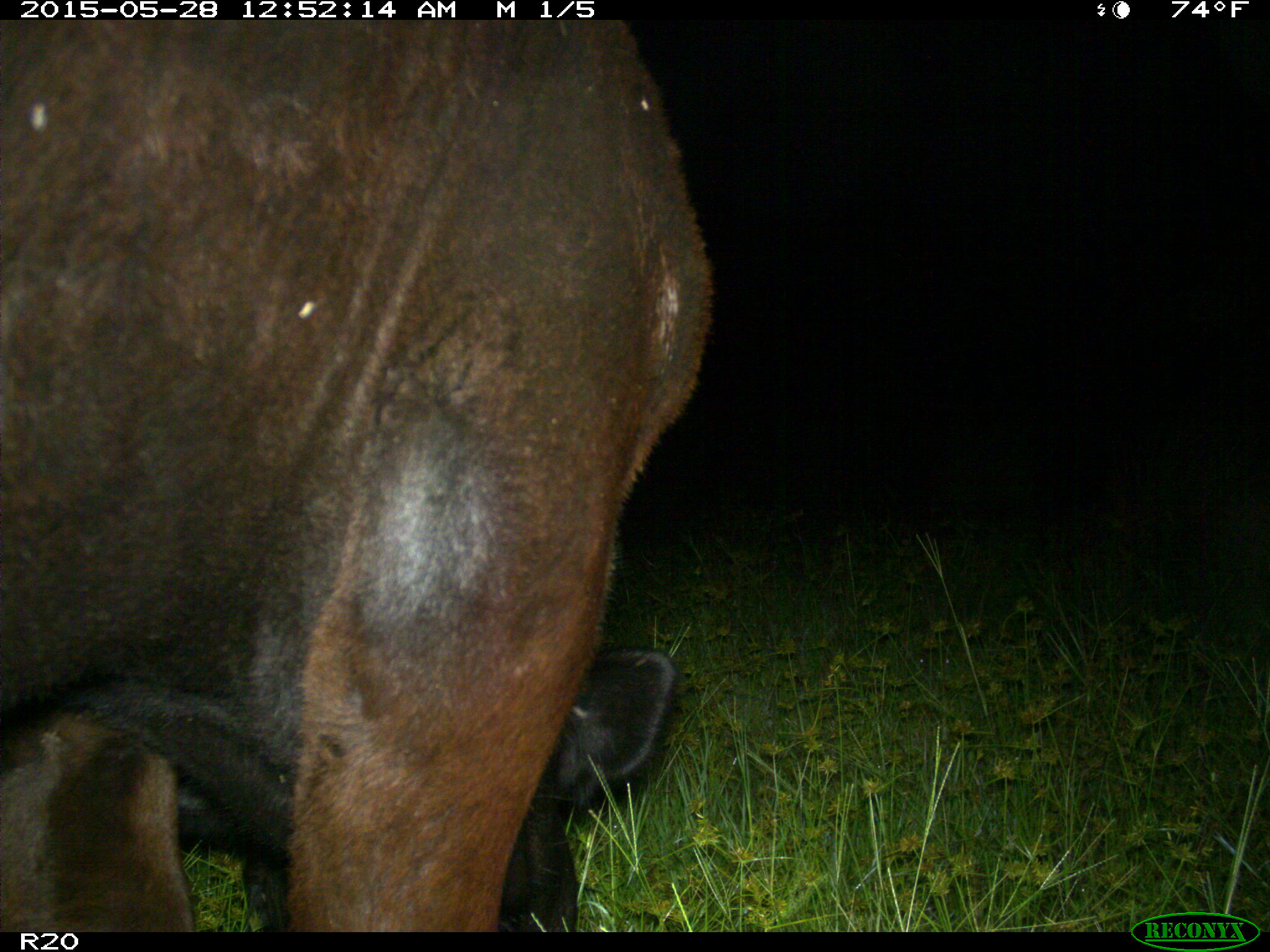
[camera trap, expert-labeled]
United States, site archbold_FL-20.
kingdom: Animalia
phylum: Chordata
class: Mammalia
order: Artiodactyla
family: Bovidae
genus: Bos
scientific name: Bos taurus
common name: domestic cow